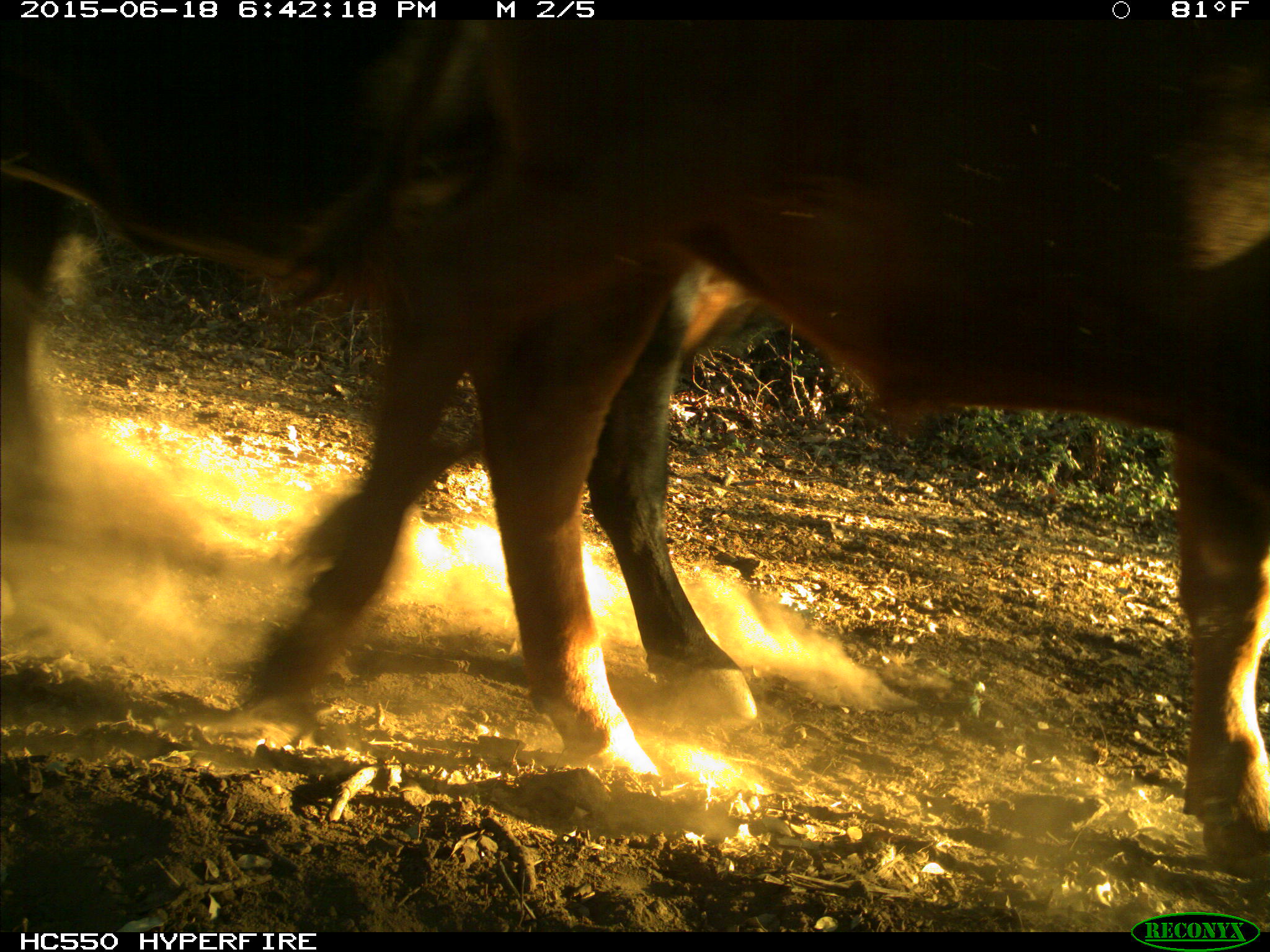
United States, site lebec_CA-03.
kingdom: Animalia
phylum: Chordata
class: Mammalia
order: Artiodactyla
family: Bovidae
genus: Bos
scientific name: Bos taurus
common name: domestic cow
Bos taurus (domestic cow).